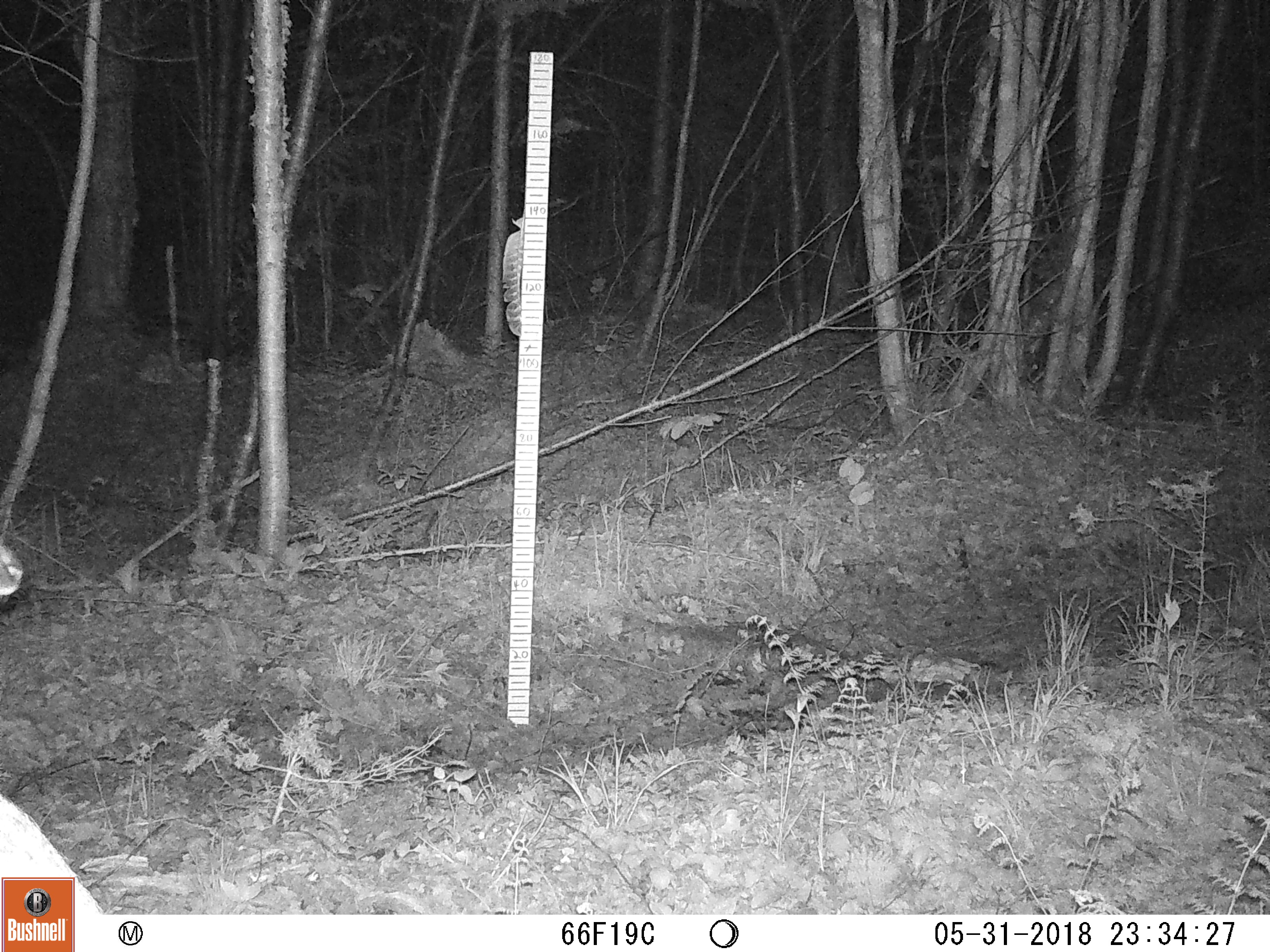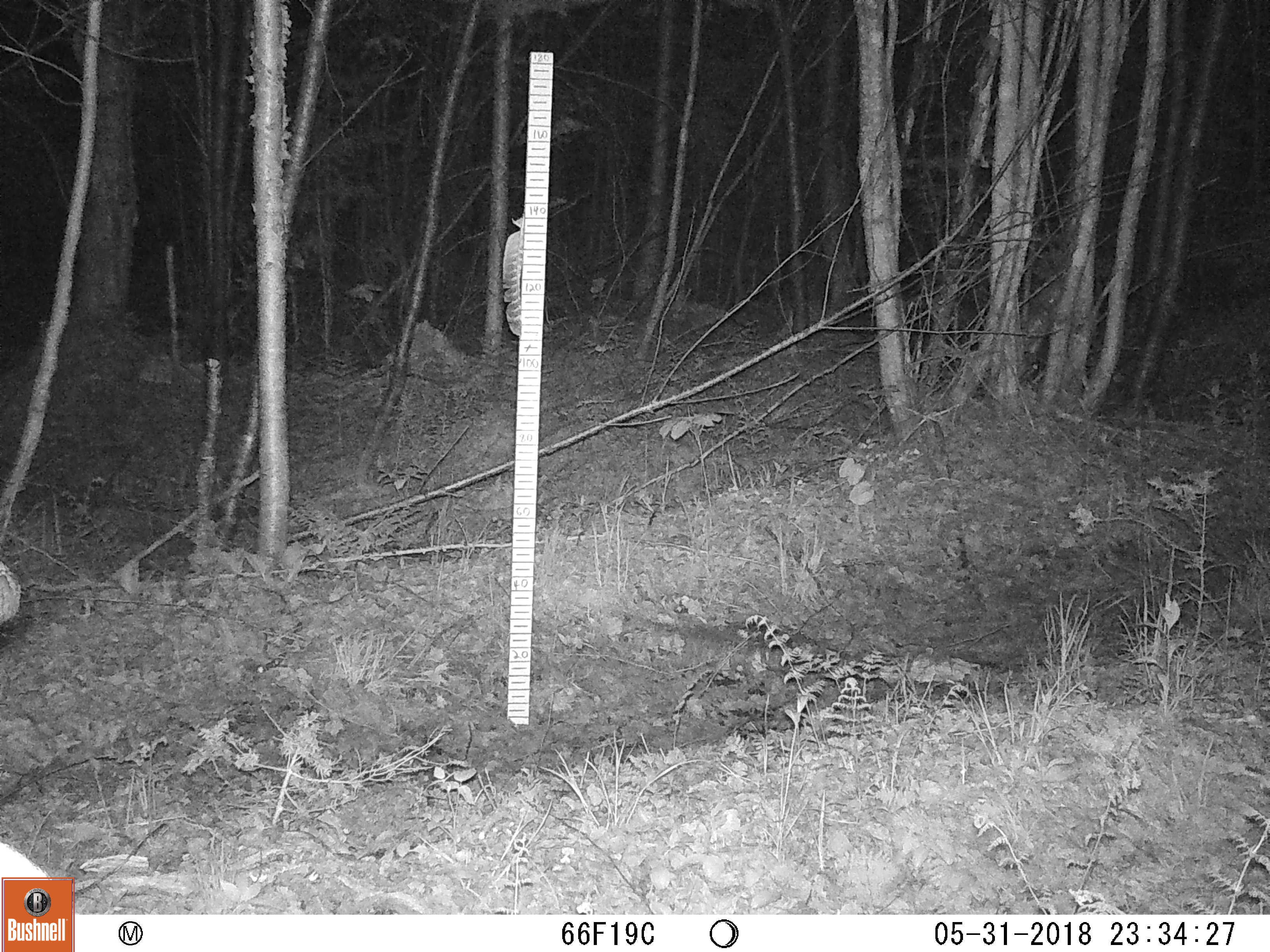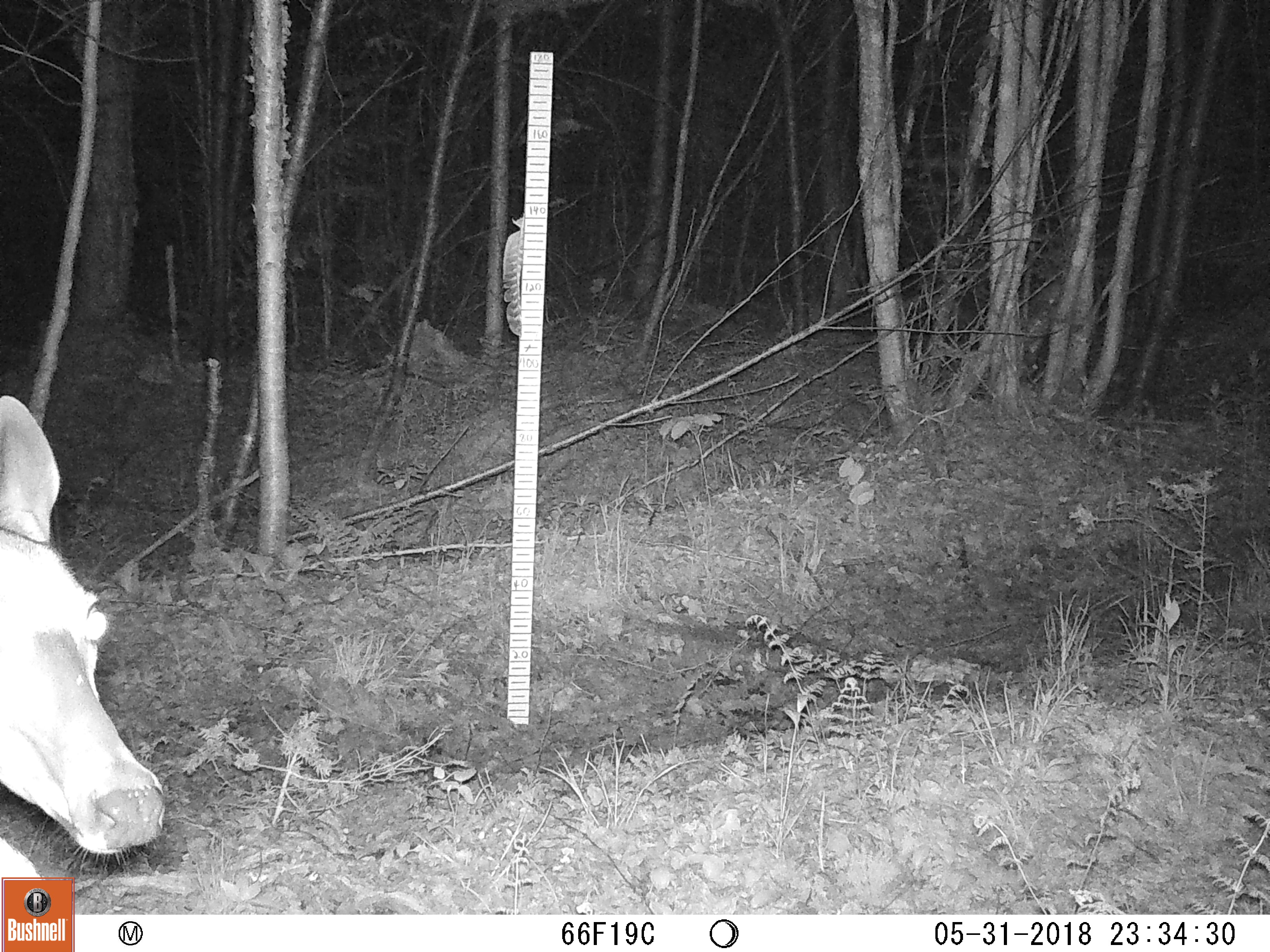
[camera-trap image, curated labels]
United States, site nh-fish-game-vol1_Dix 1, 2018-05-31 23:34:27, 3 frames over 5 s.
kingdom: Animalia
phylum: Chordata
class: Mammalia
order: Artiodactyla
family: Cervidae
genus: Odocoileus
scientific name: Odocoileus virginianus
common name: white-tailed deer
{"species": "white-tailed deer (Odocoileus virginianus)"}